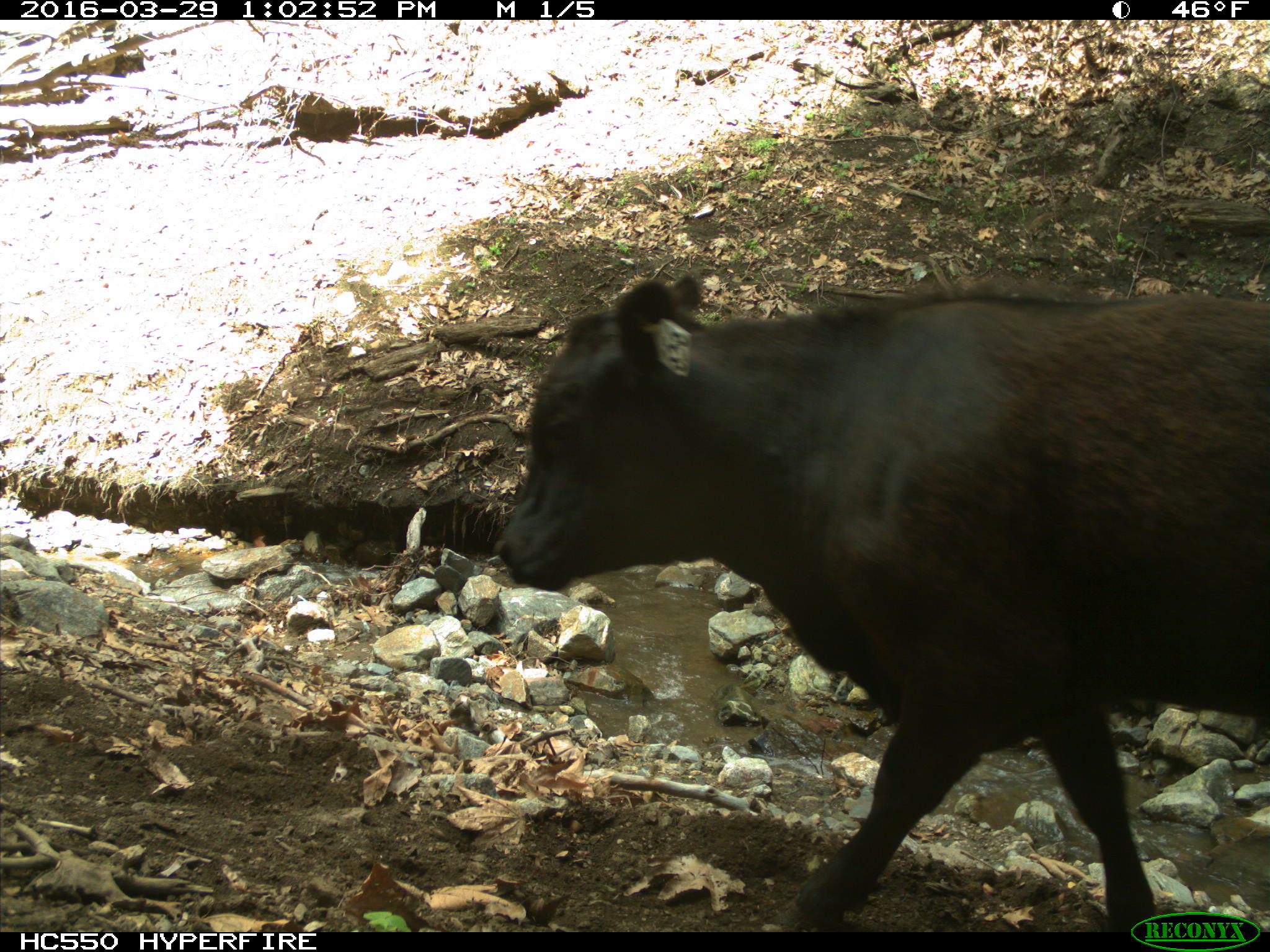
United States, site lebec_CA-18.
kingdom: Animalia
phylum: Chordata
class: Mammalia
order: Artiodactyla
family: Bovidae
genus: Bos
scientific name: Bos taurus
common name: domestic cow